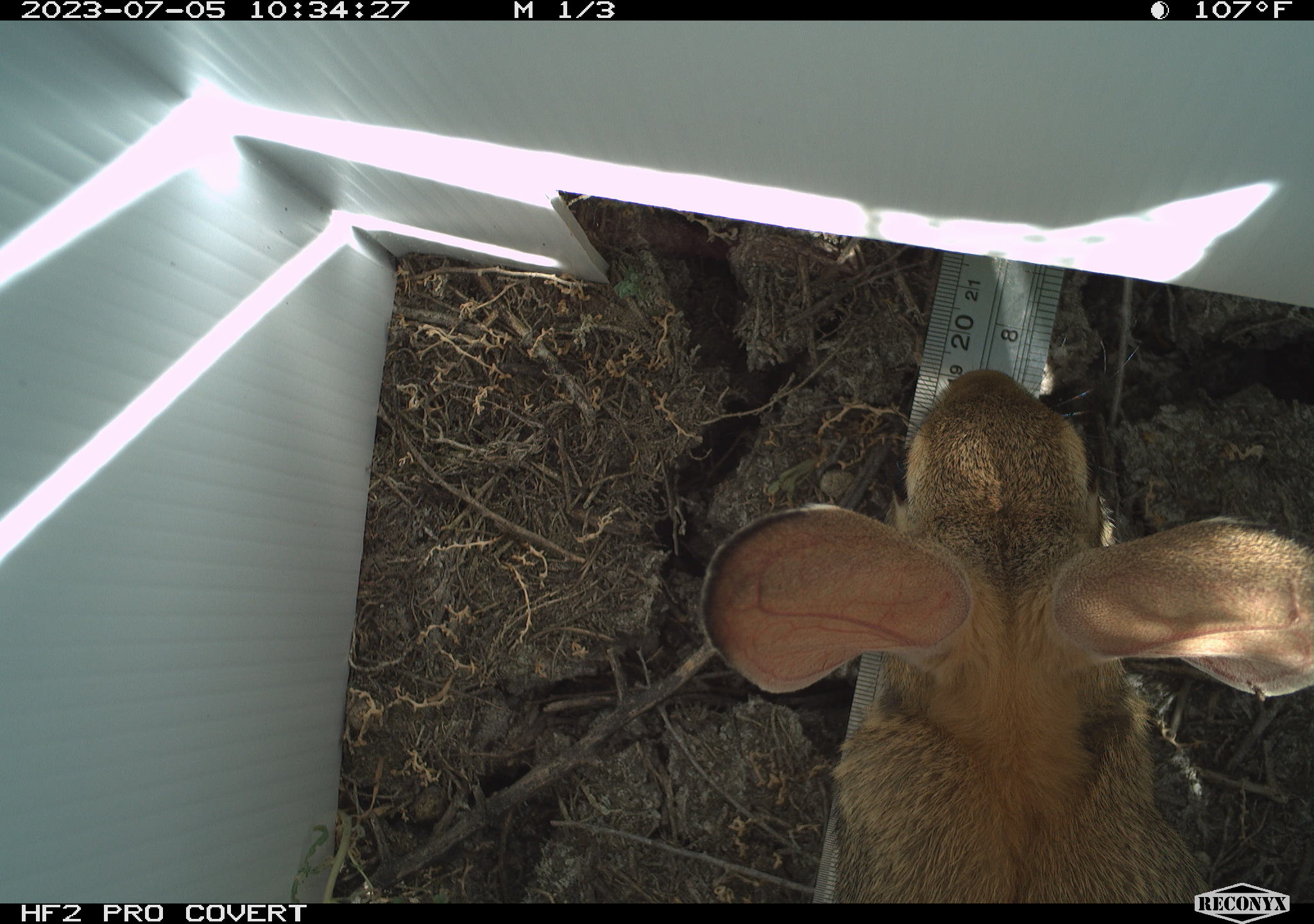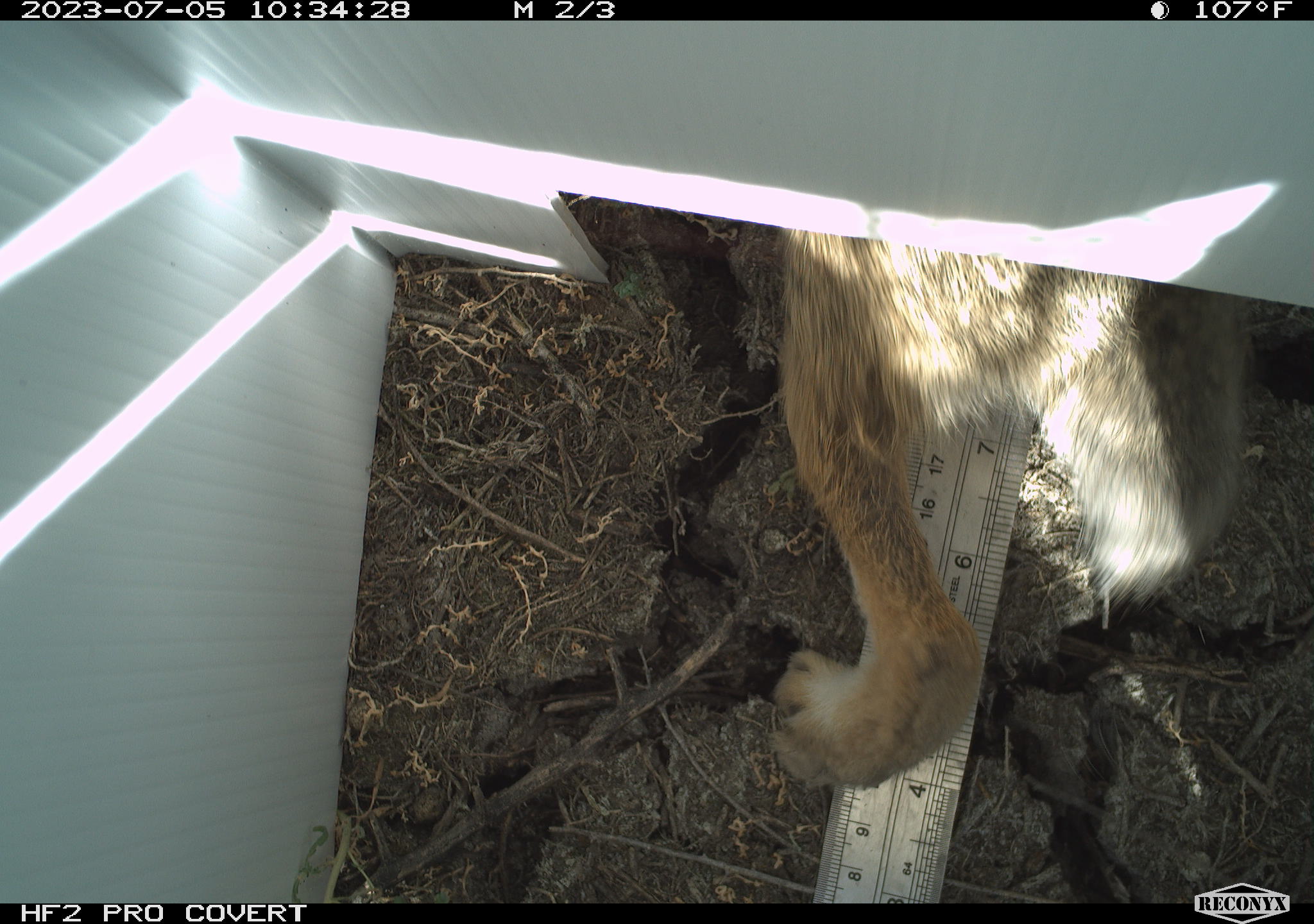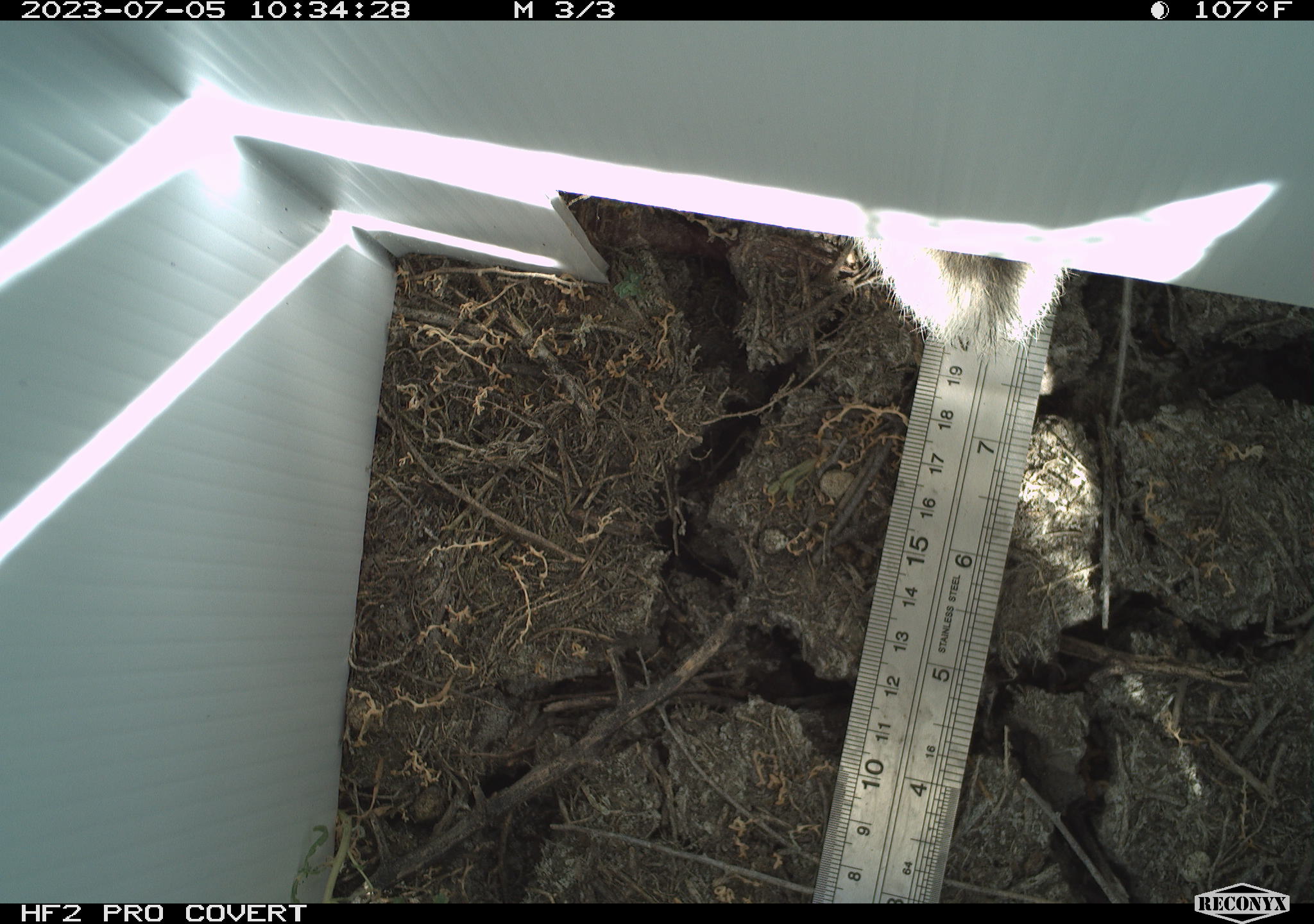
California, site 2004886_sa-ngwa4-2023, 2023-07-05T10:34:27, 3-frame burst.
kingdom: Animalia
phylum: Chordata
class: Mammalia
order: Lagomorpha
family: Leporidae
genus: Sylvilagus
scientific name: Sylvilagus audubonii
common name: desert cottontail